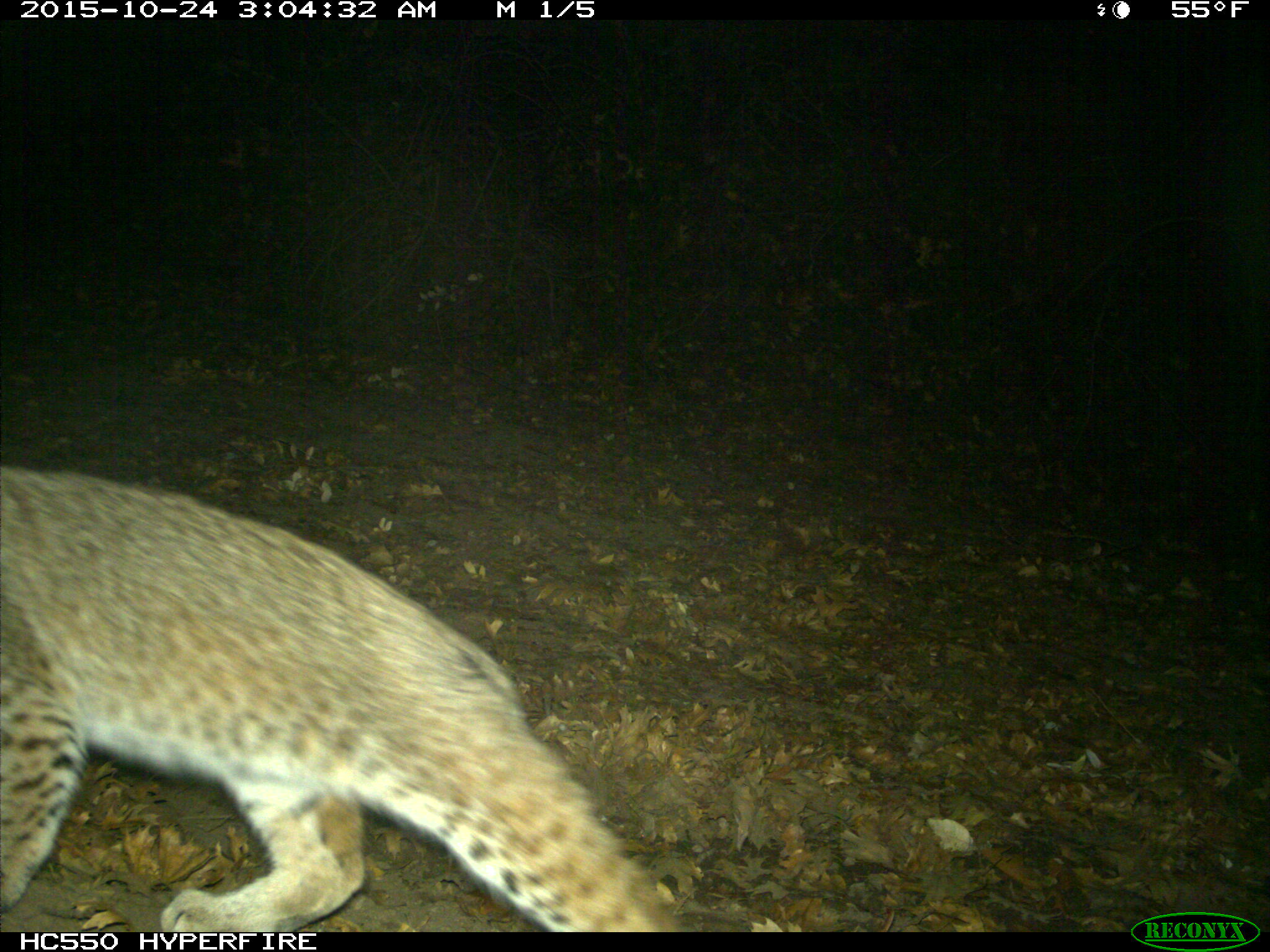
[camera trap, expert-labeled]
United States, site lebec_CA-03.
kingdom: Animalia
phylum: Chordata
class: Mammalia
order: Carnivora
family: Felidae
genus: Lynx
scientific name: Lynx rufus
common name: bobcat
Lynx rufus (bobcat).